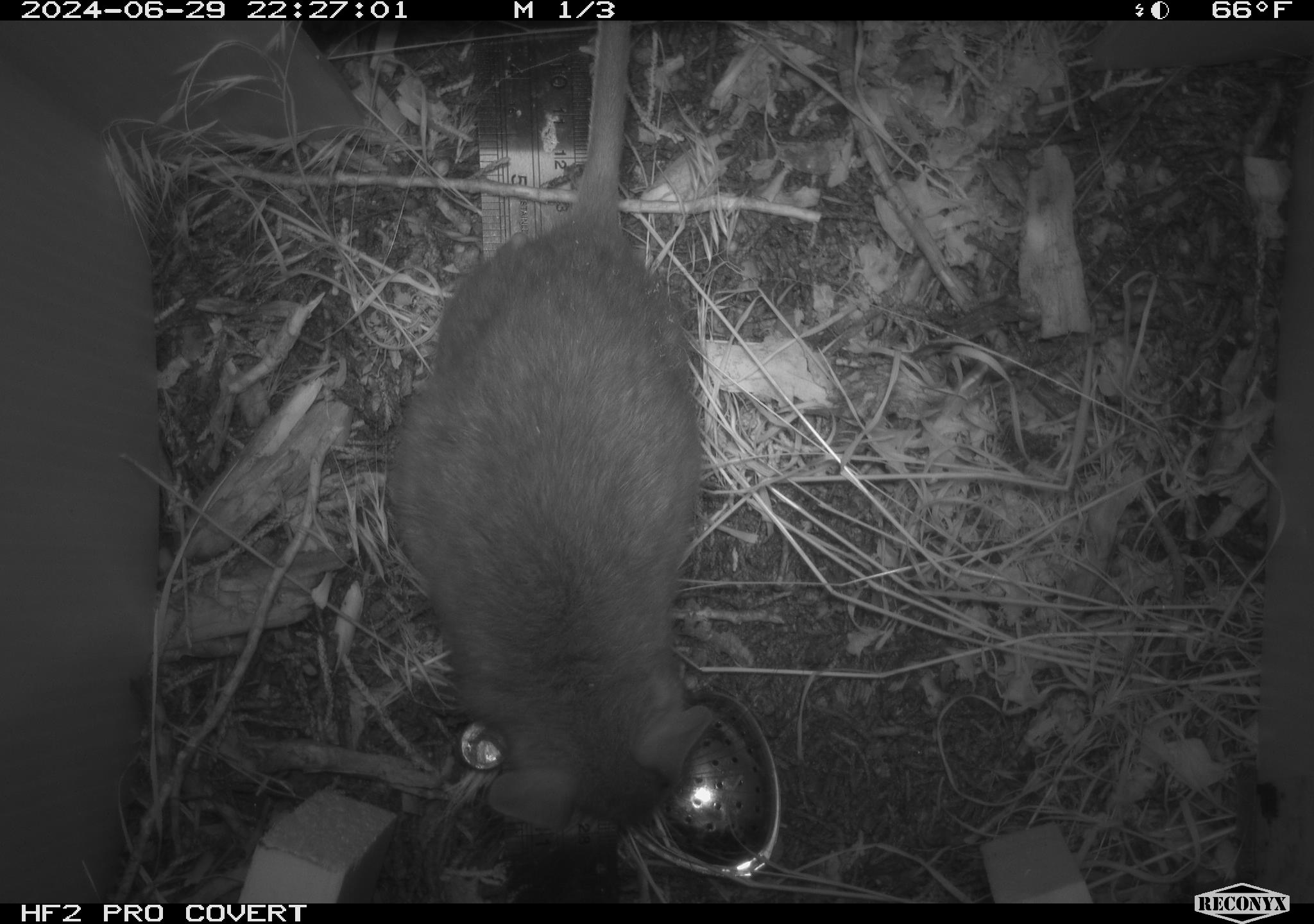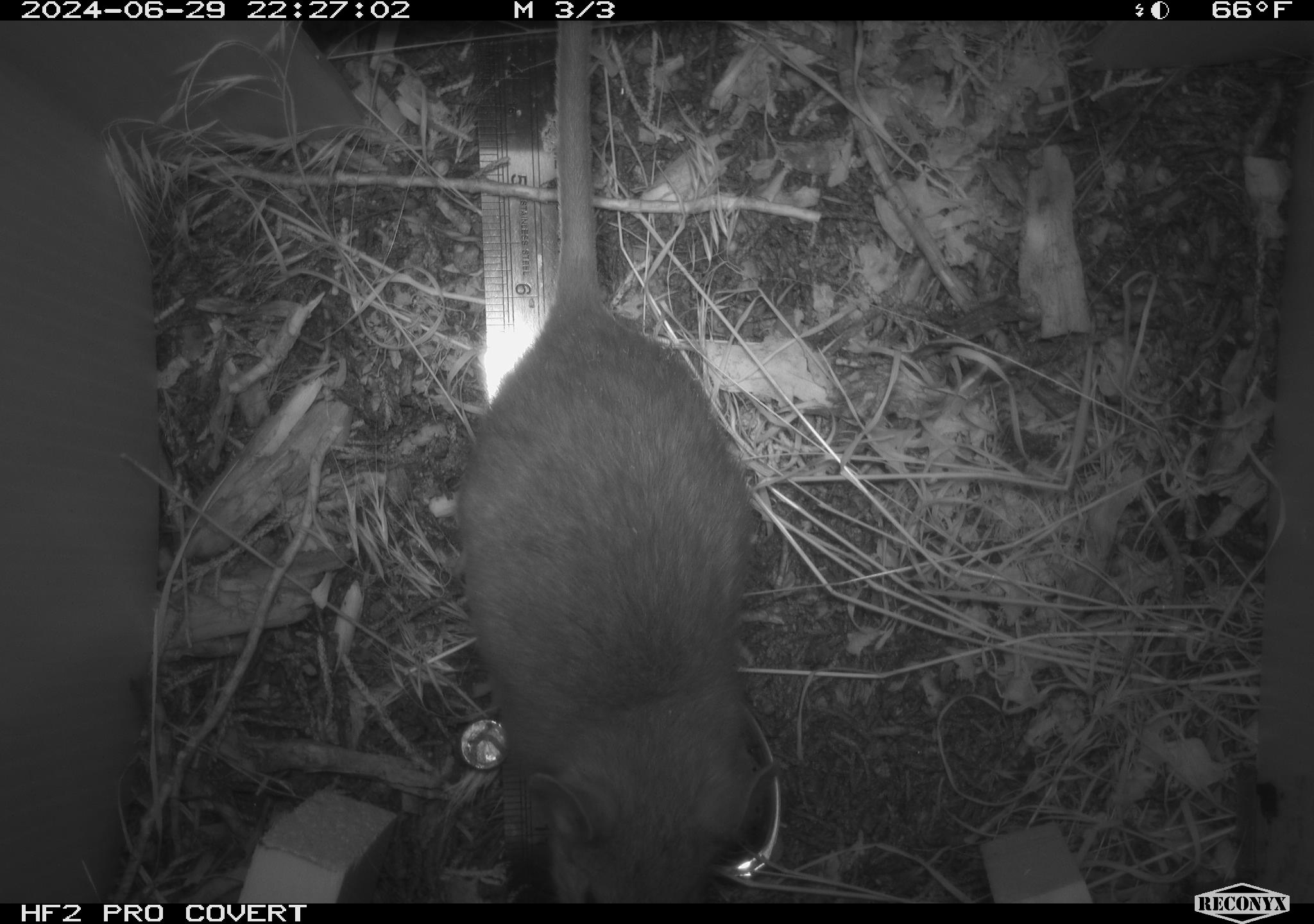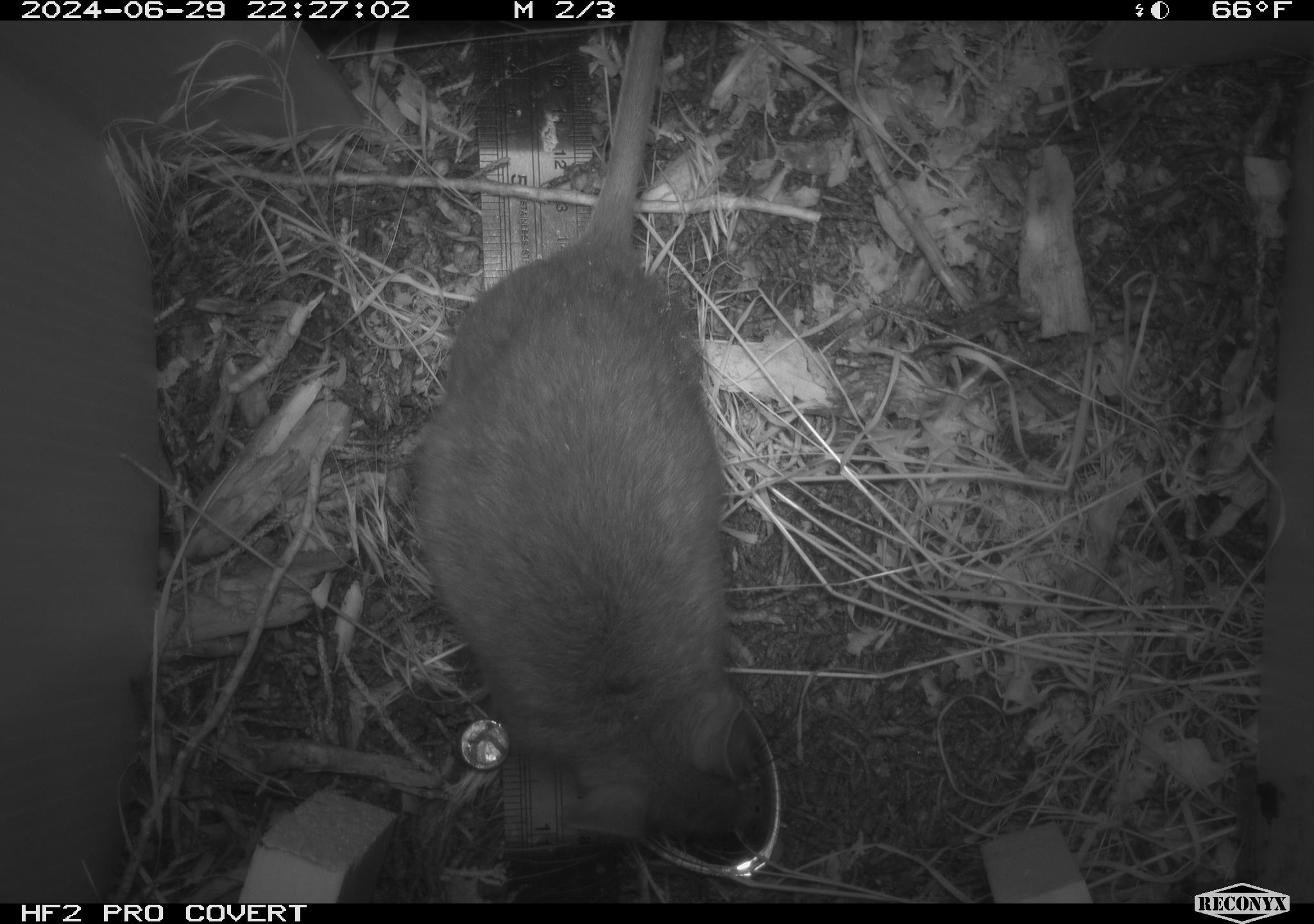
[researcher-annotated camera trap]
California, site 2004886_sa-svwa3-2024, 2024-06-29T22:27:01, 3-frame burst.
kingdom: Animalia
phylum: Chordata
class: Mammalia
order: Rodentia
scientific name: Rodentia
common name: woodrat or rat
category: woodrat or rat species